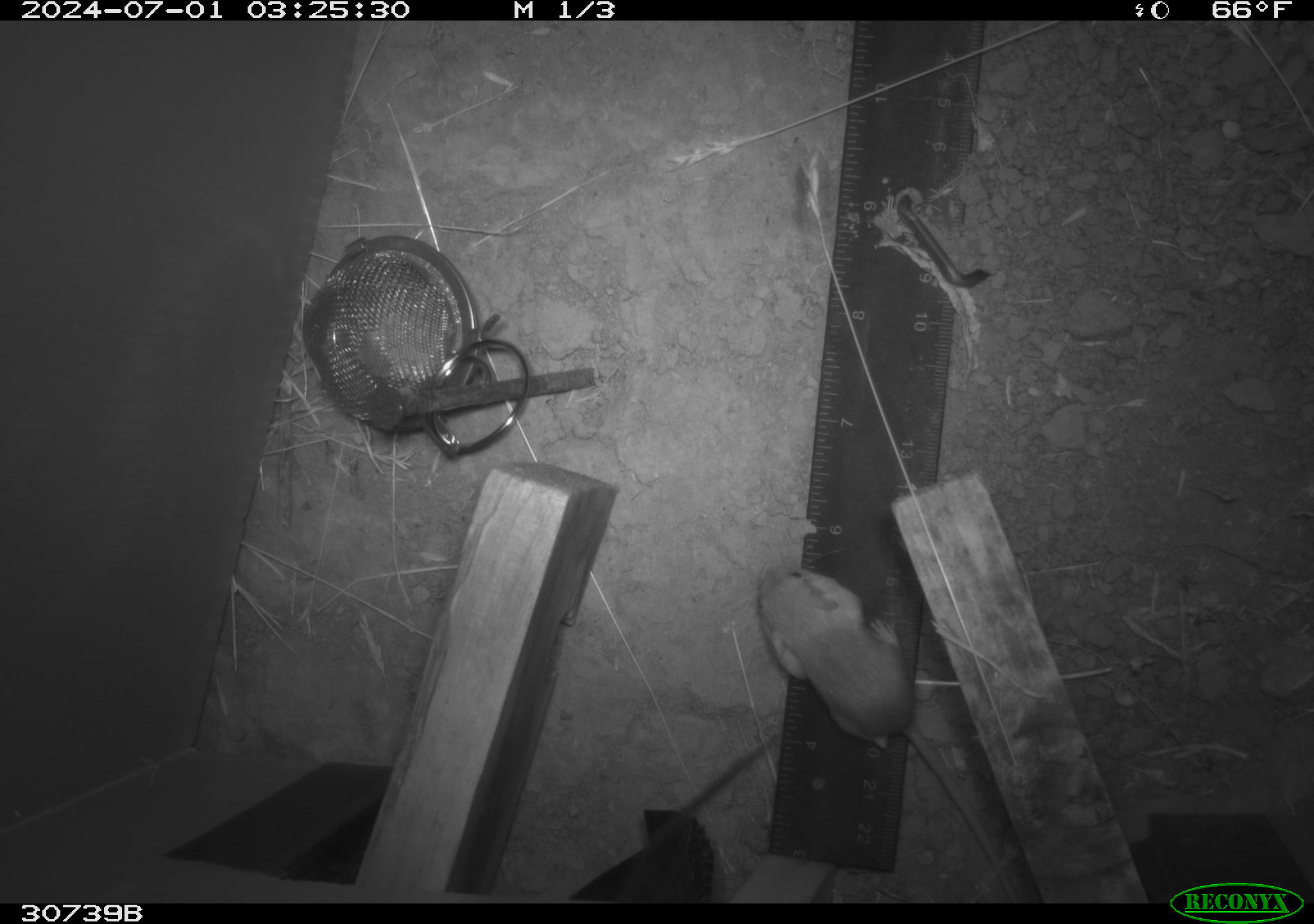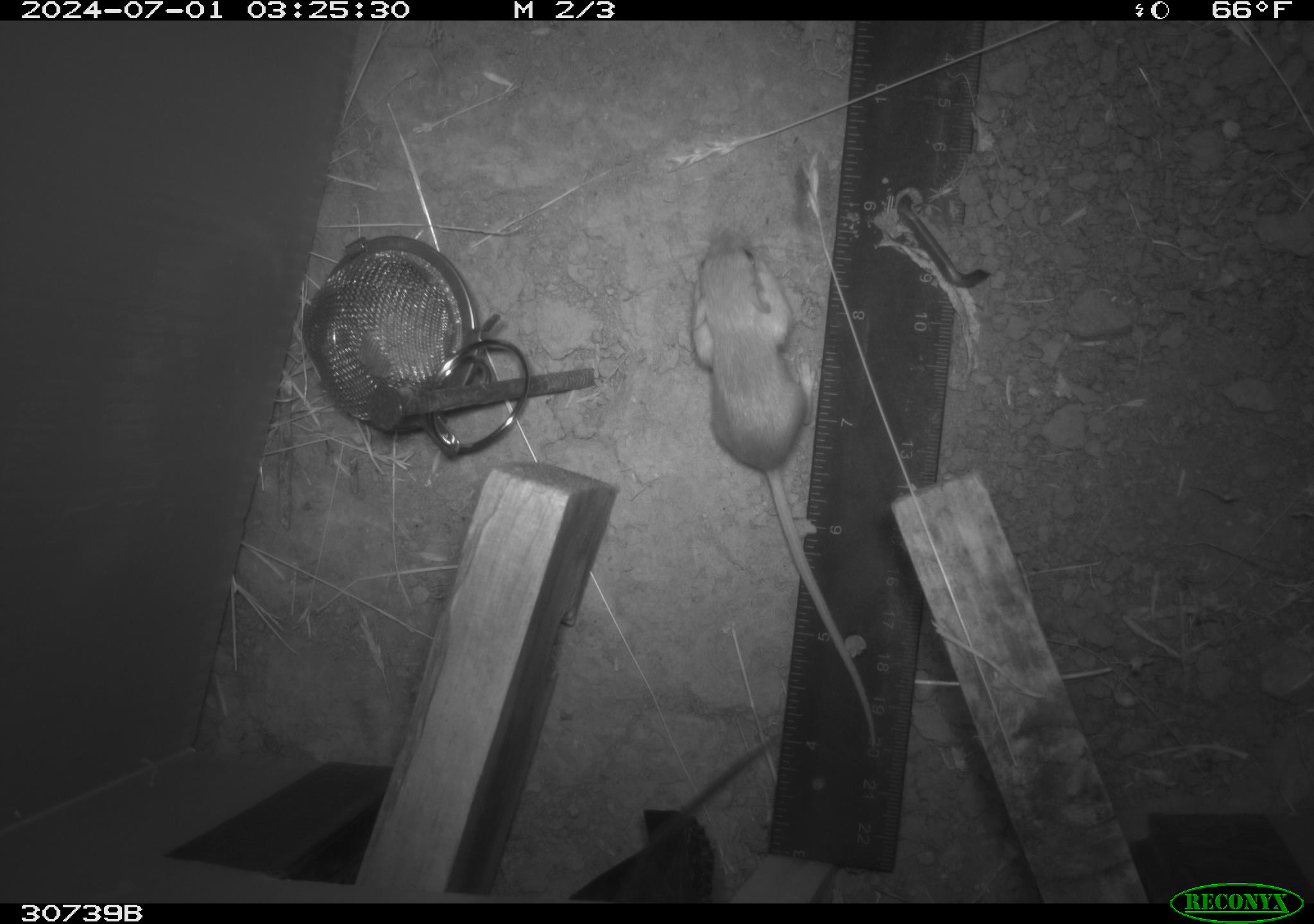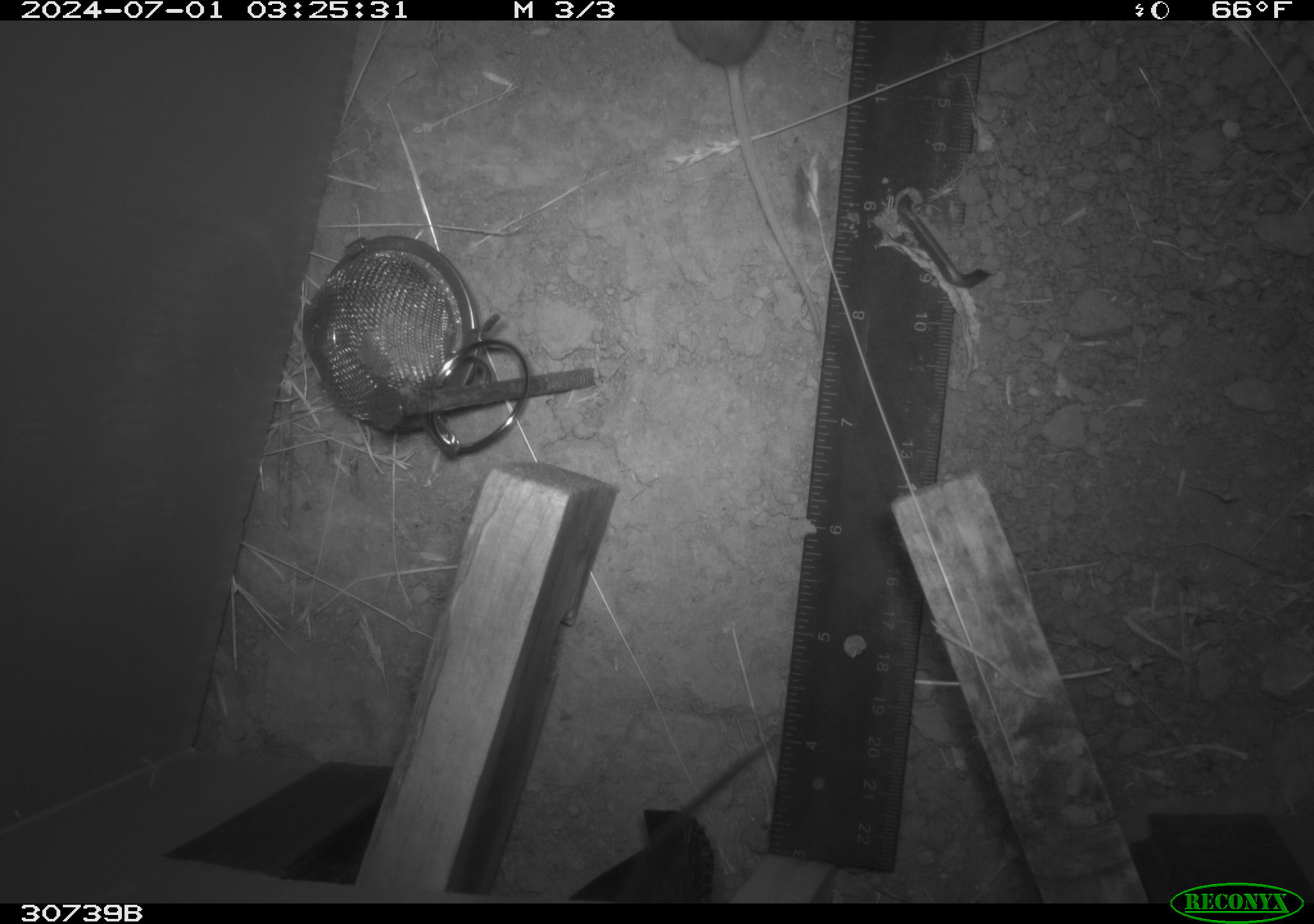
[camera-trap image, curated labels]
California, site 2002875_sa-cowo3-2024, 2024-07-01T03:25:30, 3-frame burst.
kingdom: Animalia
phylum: Chordata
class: Mammalia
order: Rodentia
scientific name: Rodentia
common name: mouse species